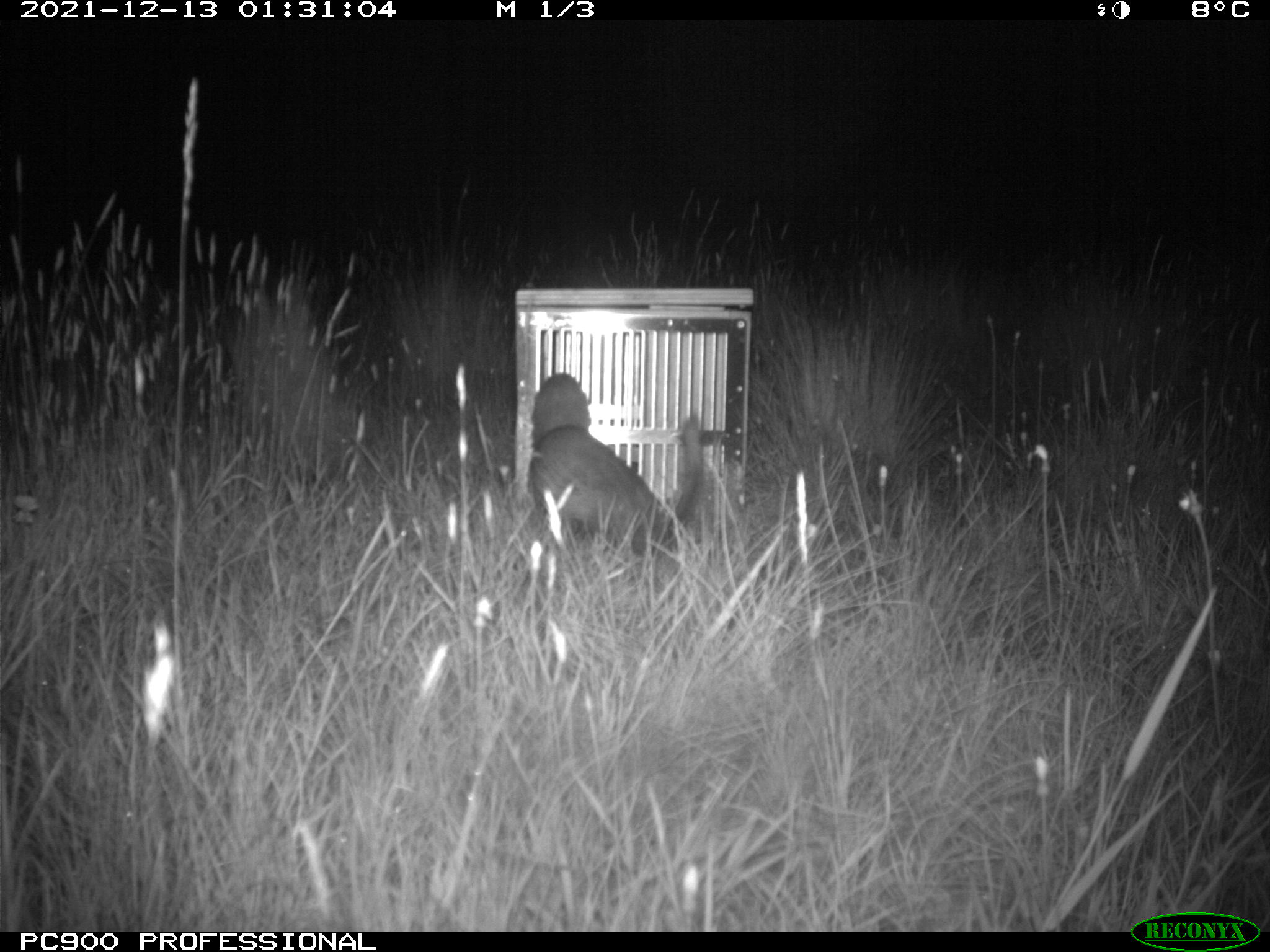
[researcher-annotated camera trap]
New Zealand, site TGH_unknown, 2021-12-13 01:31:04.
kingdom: Animalia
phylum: Chordata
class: Mammalia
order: Carnivora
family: Mustelidae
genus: Mustela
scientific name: Mustela furo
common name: ferret